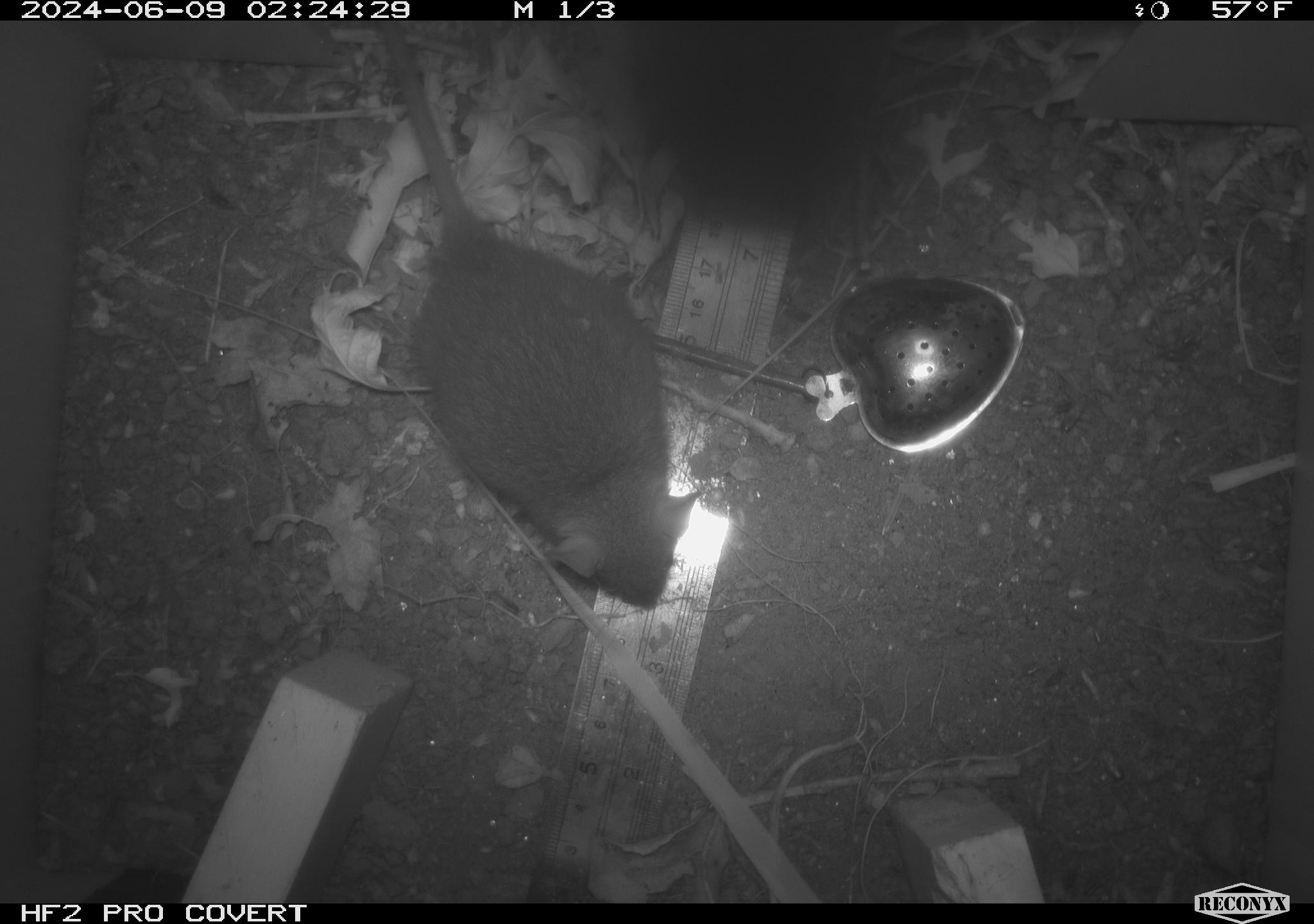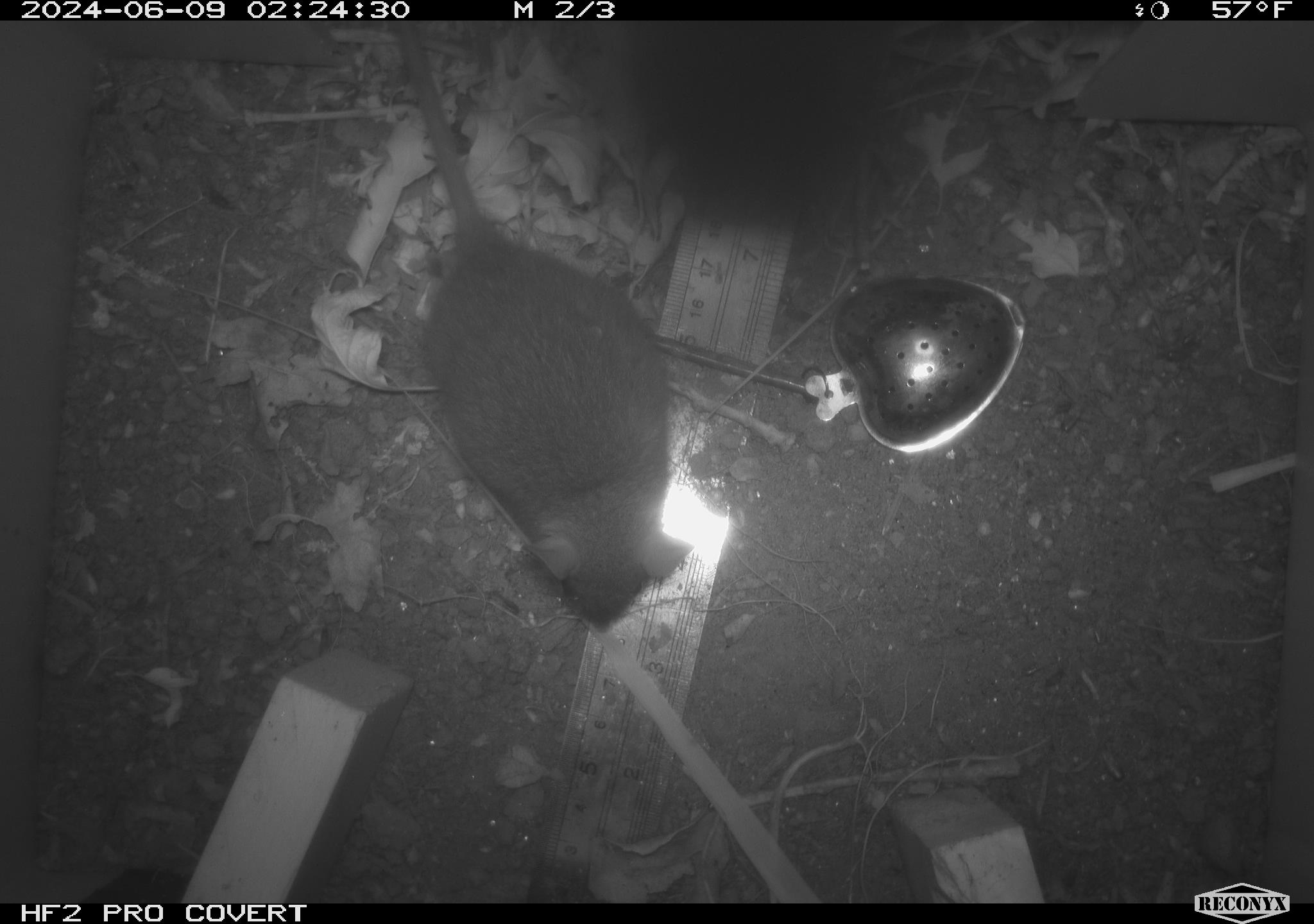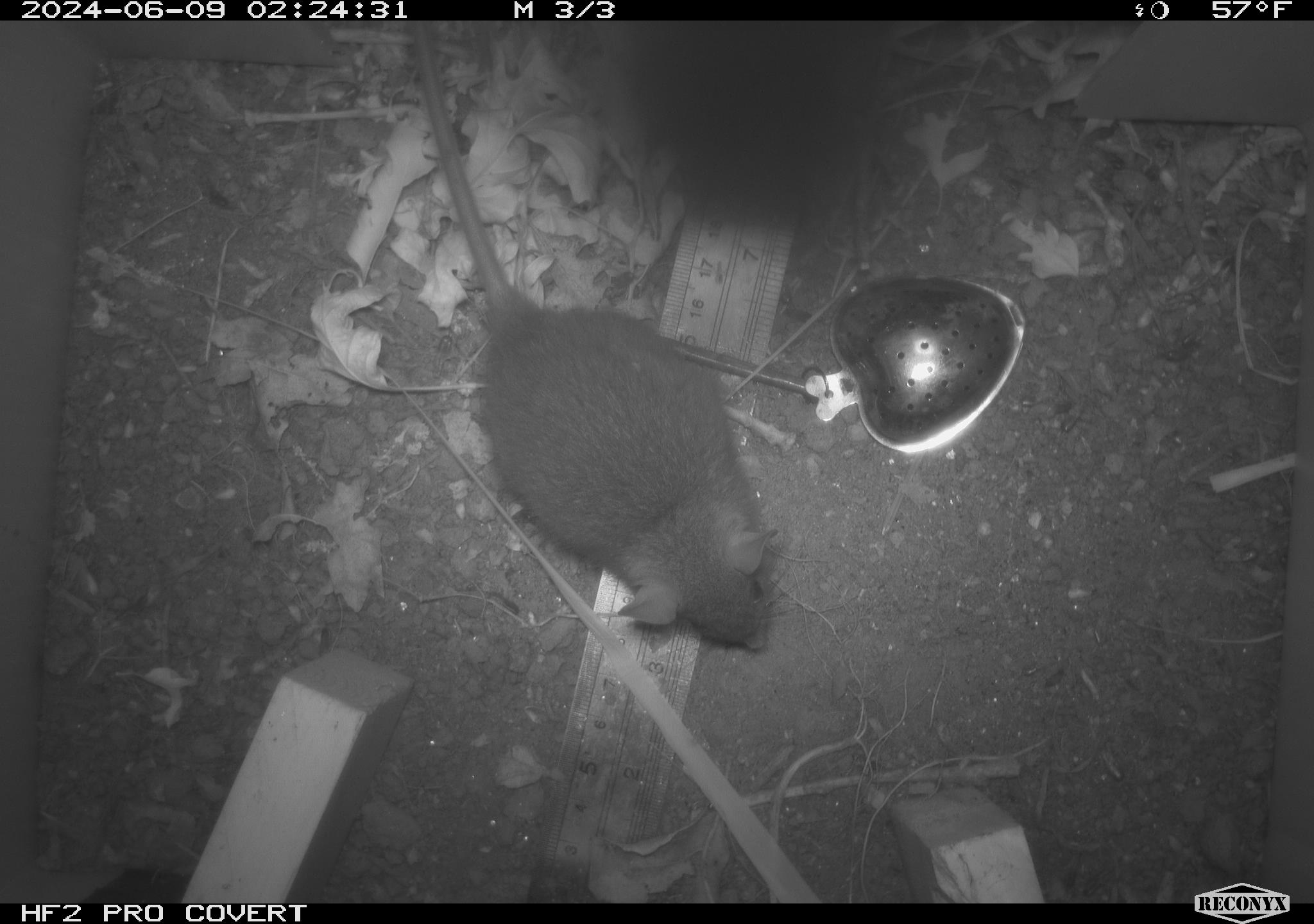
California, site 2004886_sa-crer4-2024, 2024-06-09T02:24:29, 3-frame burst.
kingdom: Animalia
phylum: Chordata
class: Mammalia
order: Rodentia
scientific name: Rodentia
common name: mouse species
Mouse species (Rodentia).